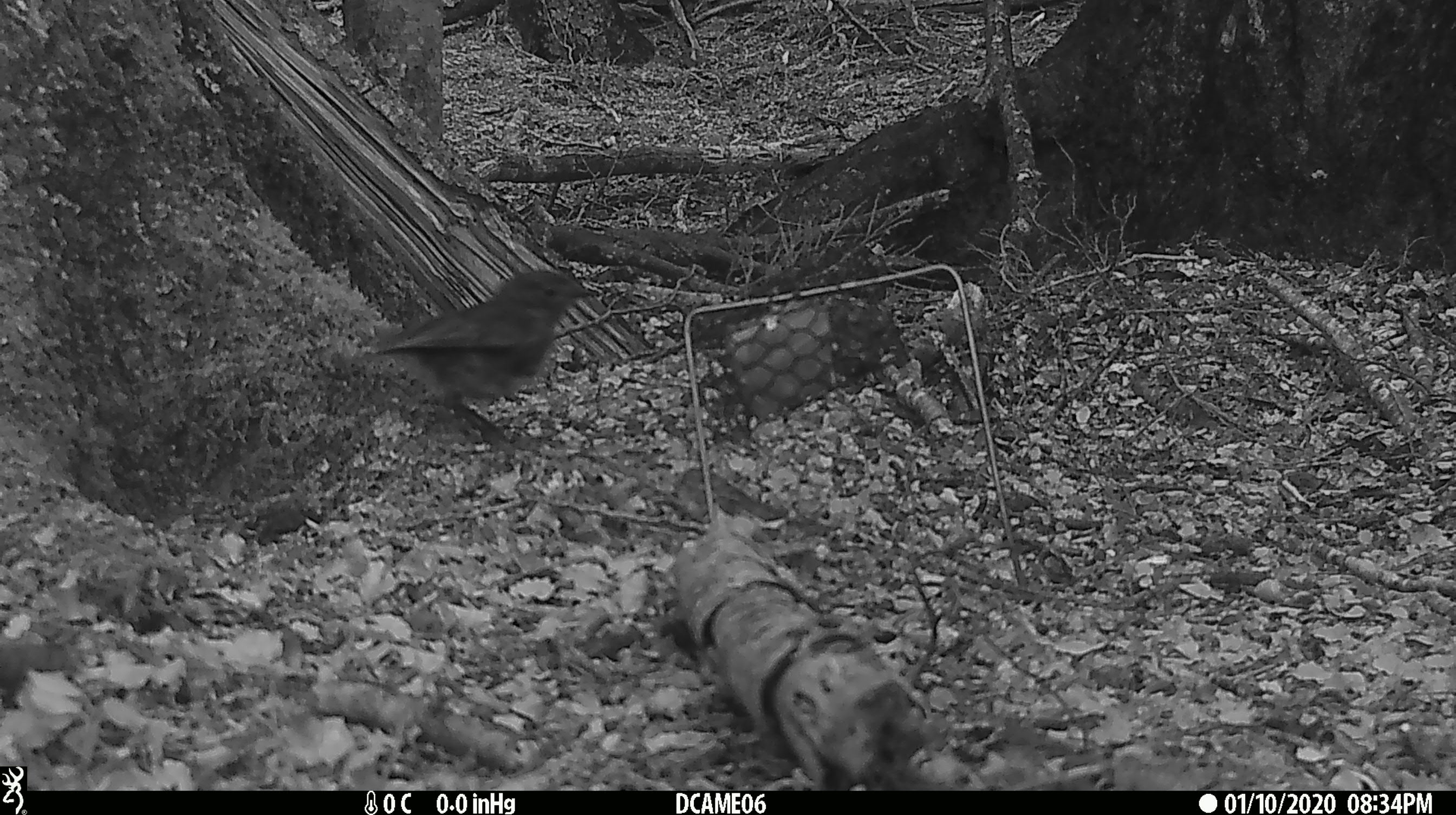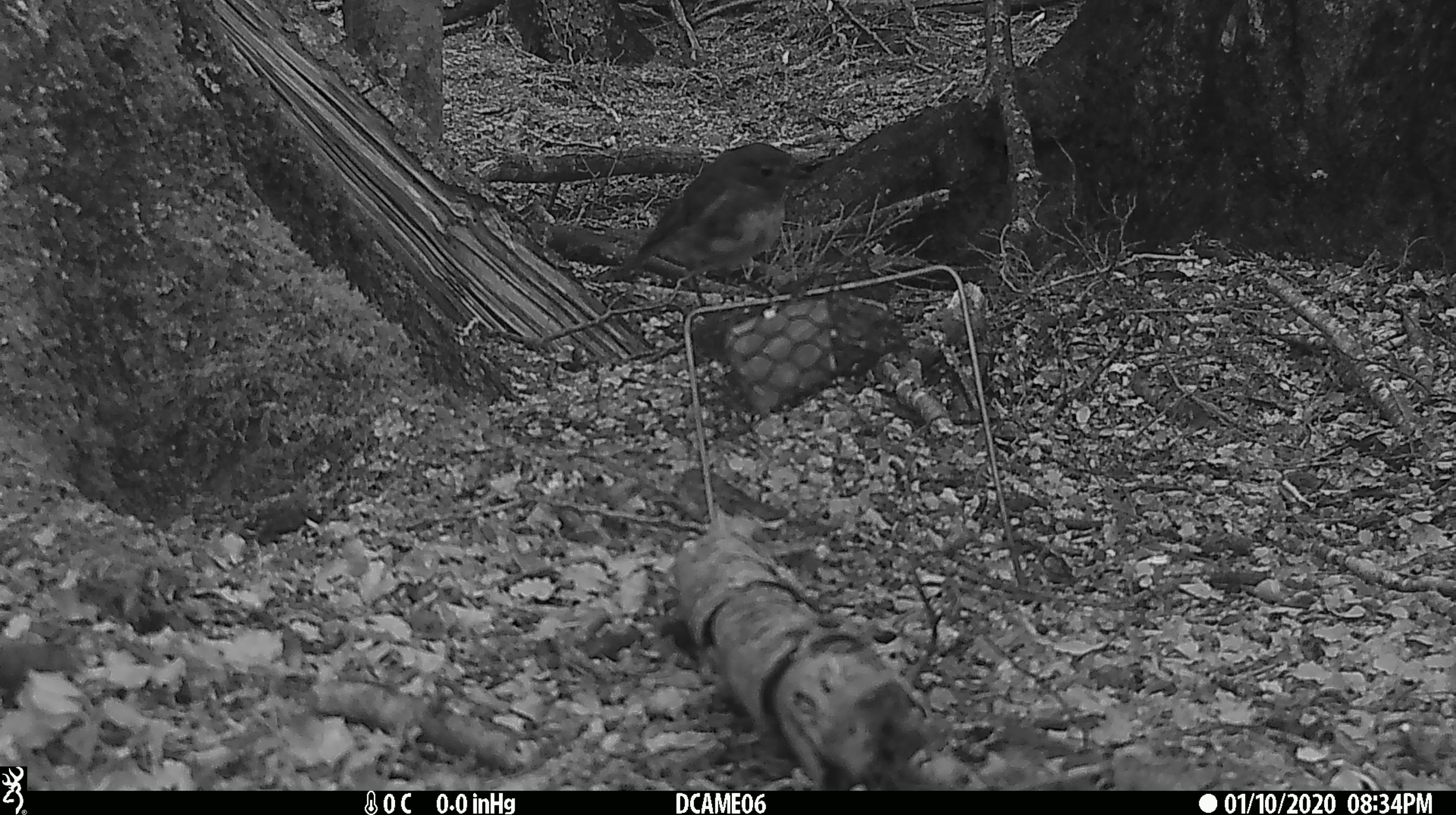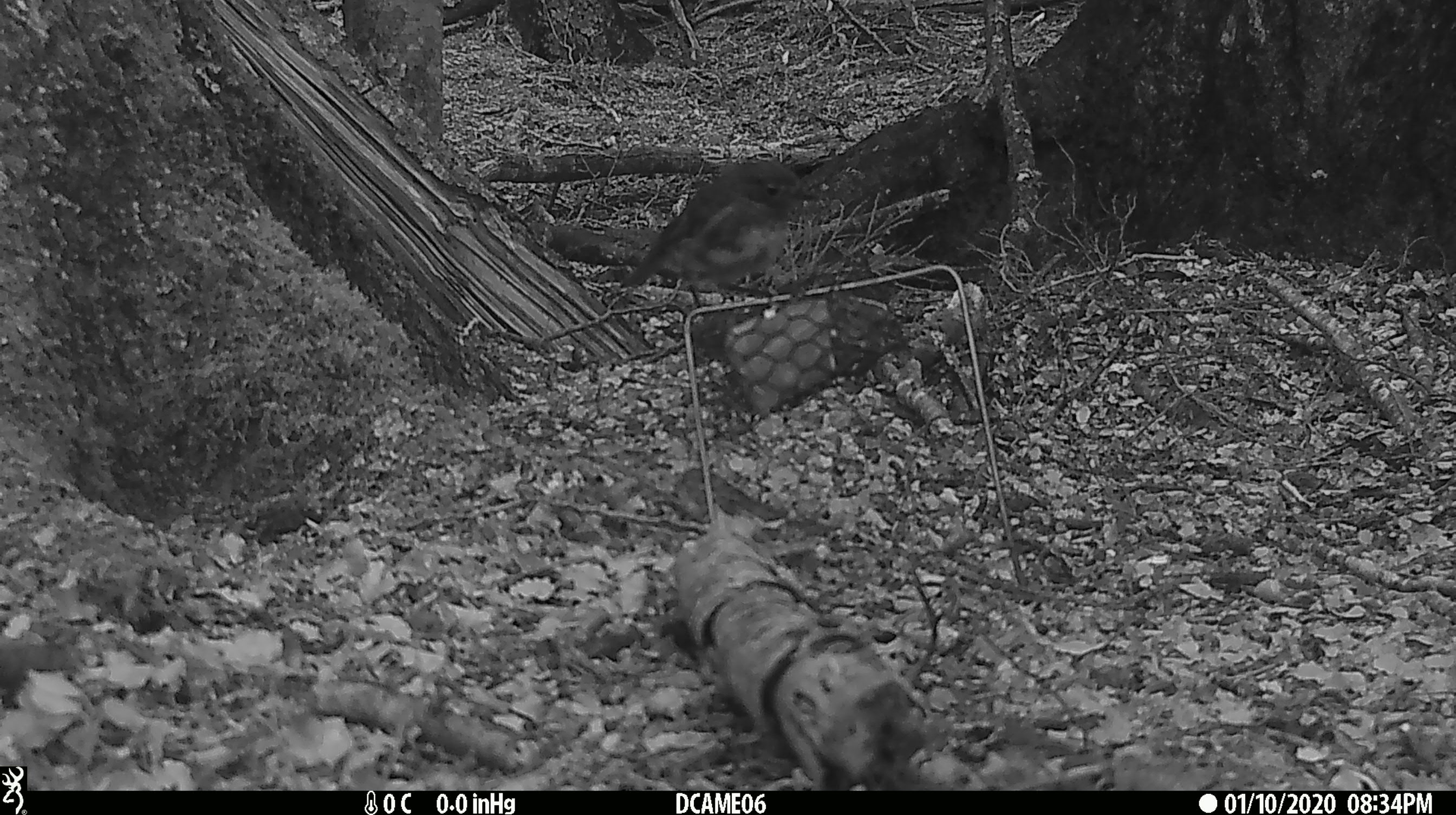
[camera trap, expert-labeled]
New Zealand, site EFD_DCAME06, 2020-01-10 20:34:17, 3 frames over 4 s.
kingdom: Animalia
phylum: Chordata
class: Aves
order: Passeriformes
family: Petroicidae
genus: Petroica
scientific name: Petroica australis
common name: new zealand robin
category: robin